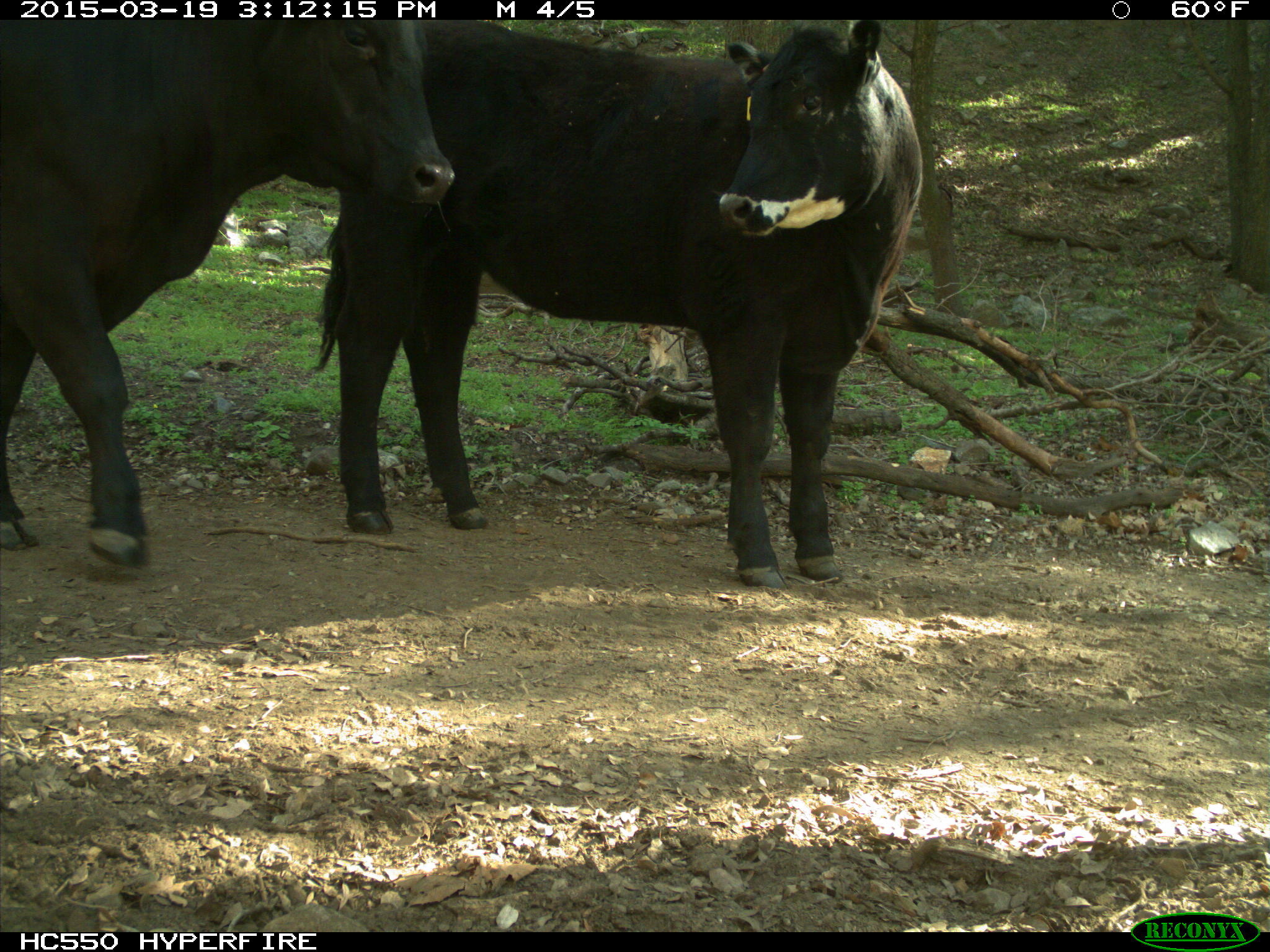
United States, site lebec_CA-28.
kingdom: Animalia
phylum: Chordata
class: Mammalia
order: Artiodactyla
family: Bovidae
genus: Bos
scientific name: Bos taurus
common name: domestic cow